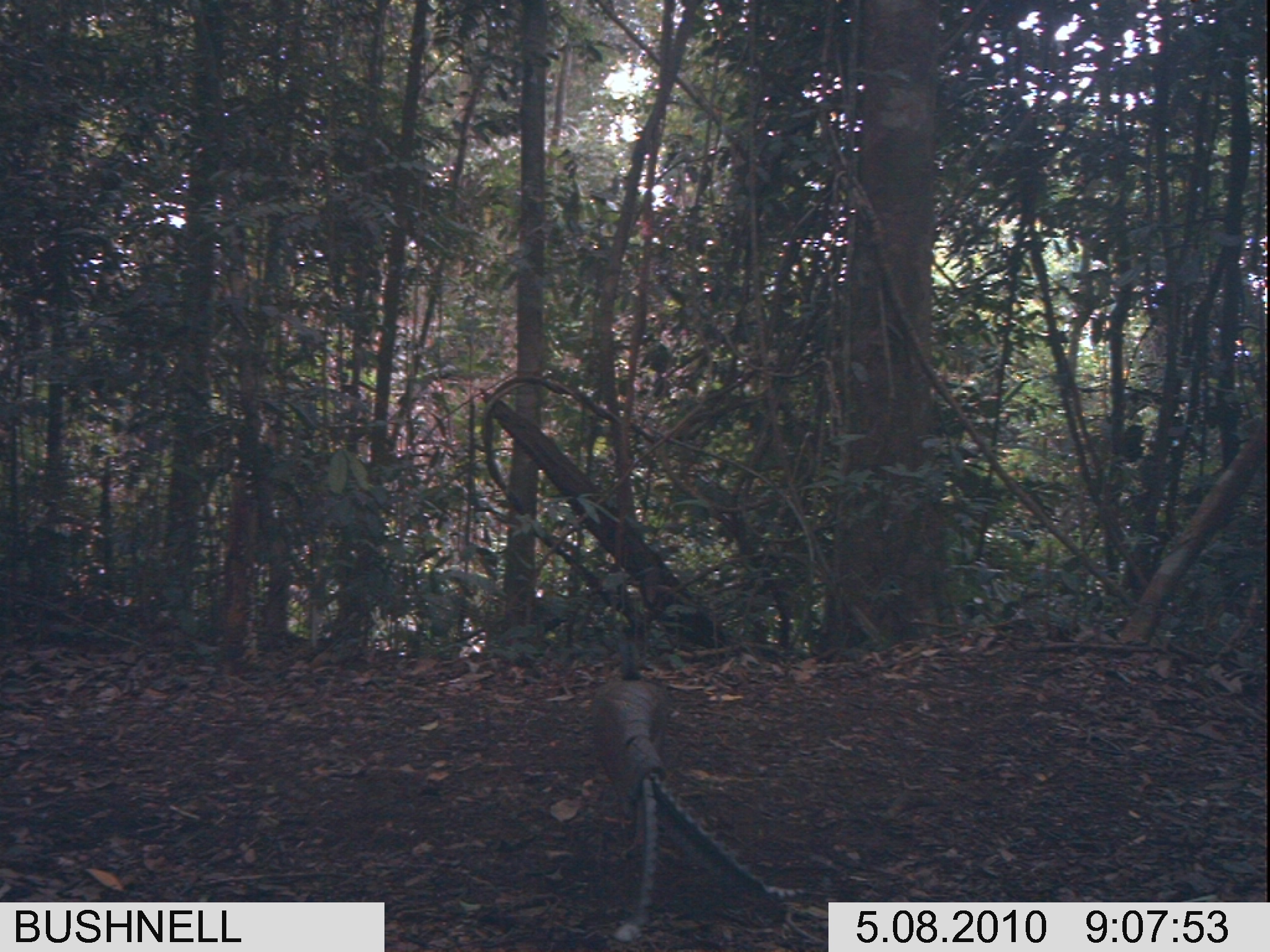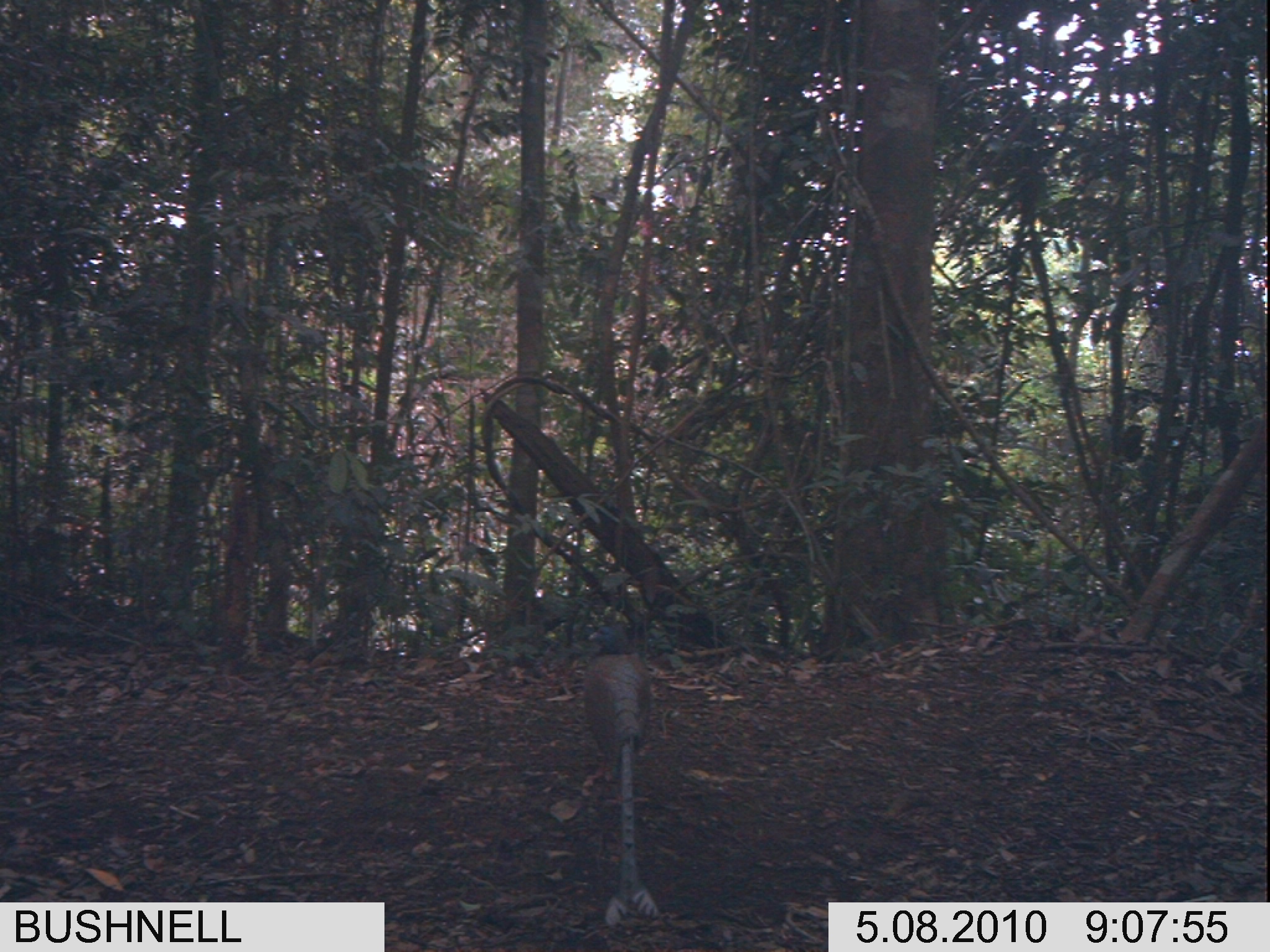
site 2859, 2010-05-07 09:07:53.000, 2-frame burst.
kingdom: Animalia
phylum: Chordata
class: Aves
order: Galliformes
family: Phasianidae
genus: Argusianus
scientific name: Argusianus argus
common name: great argus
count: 1